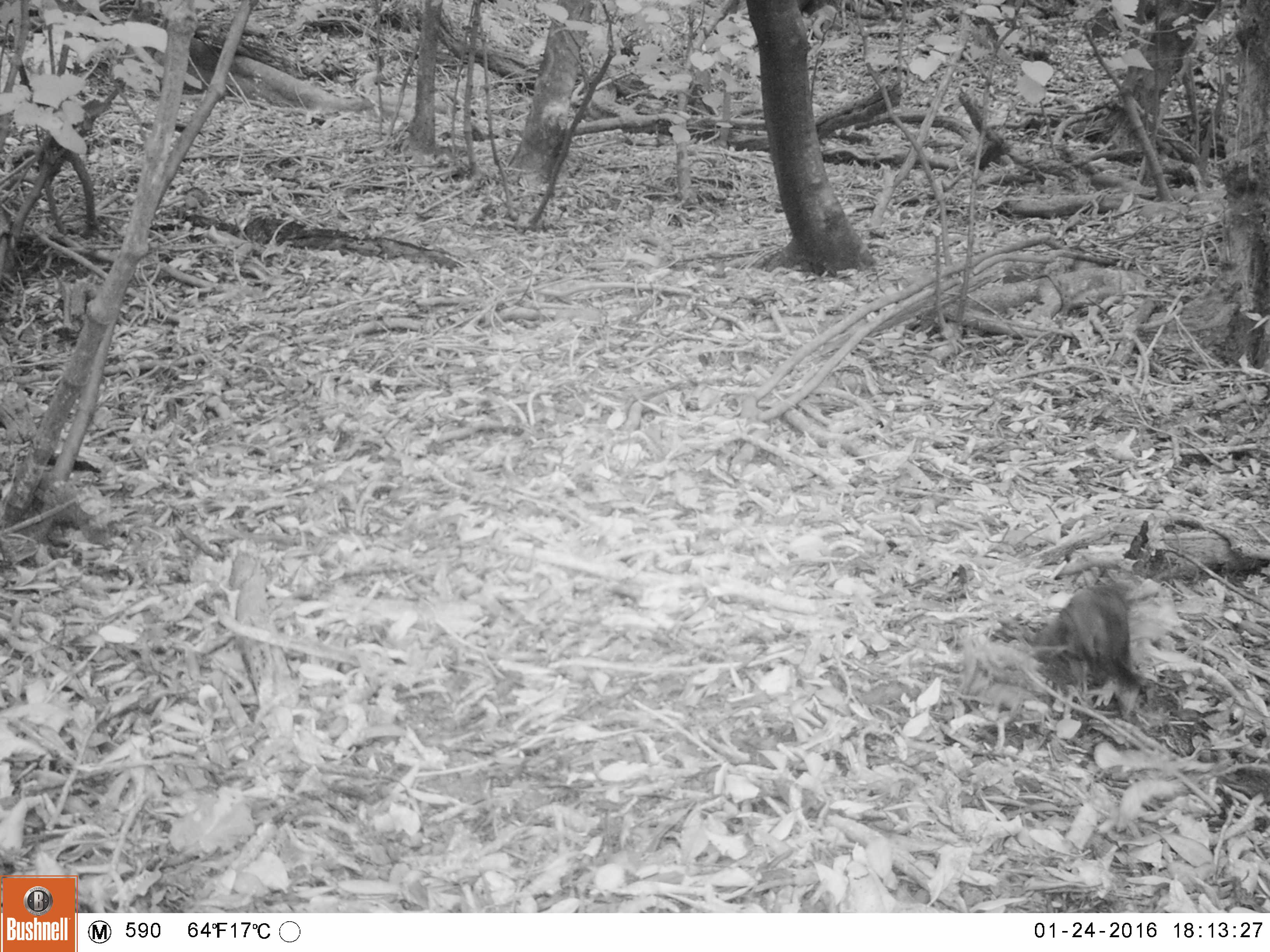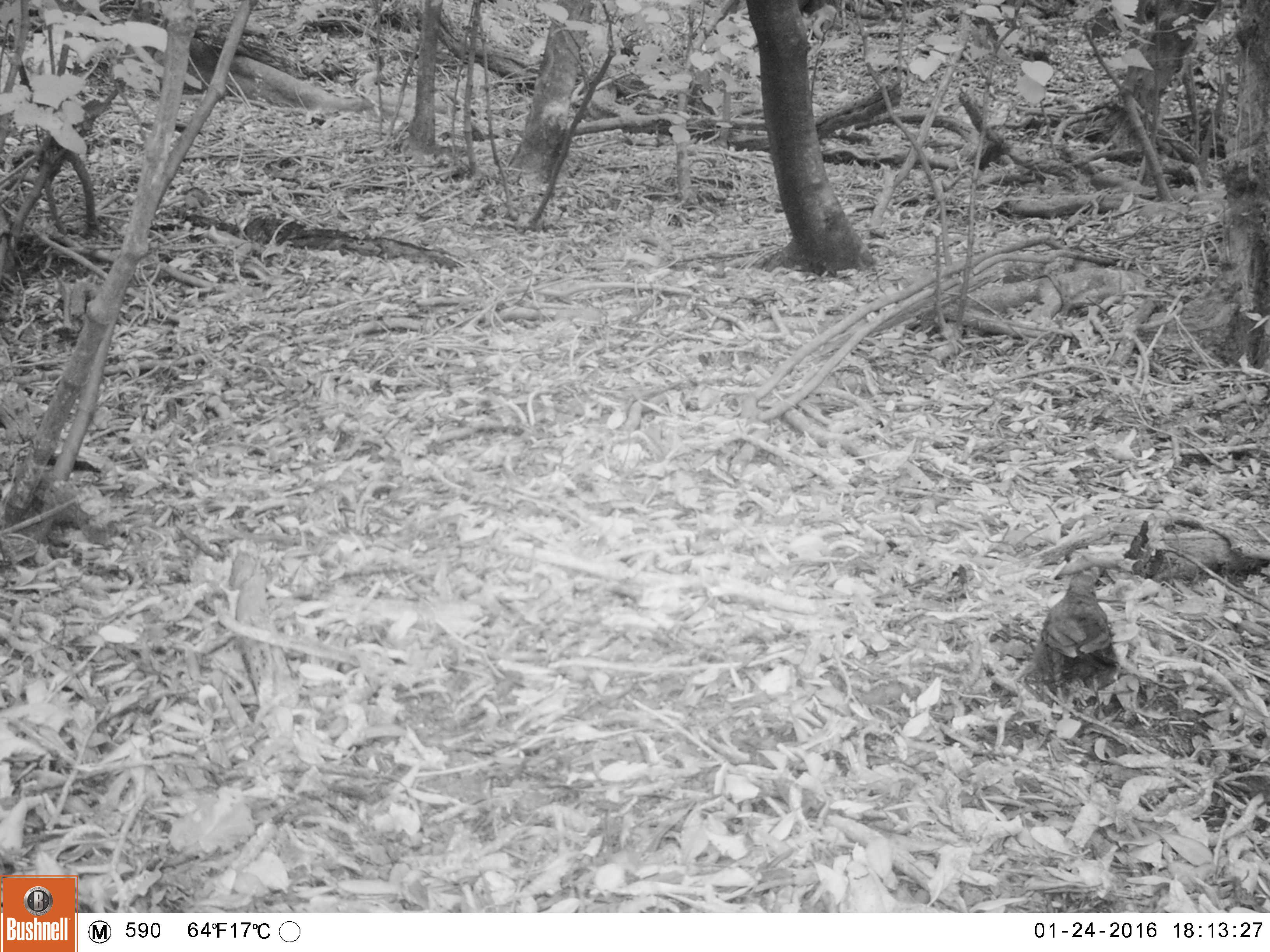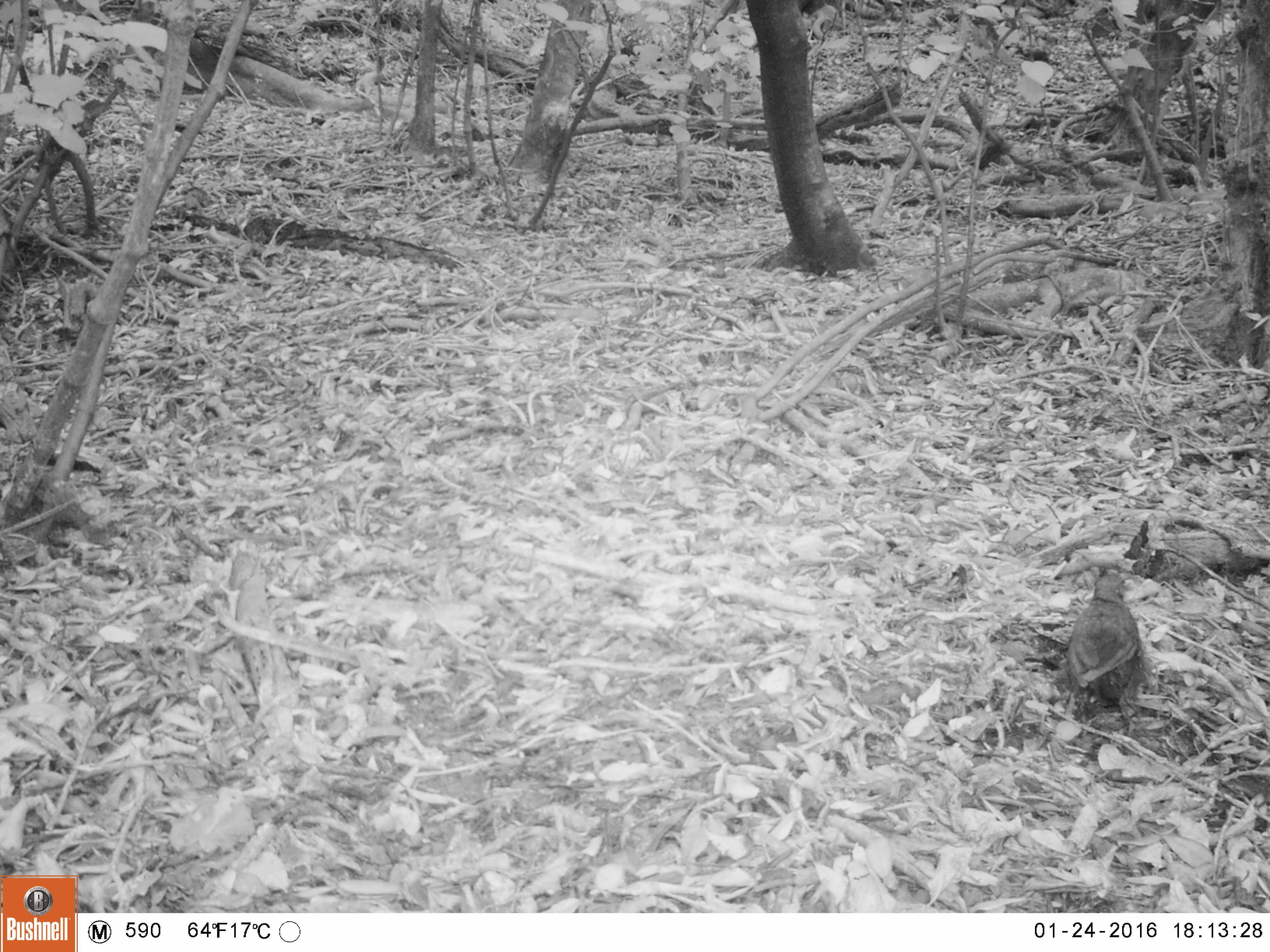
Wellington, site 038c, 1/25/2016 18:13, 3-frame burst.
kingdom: Animalia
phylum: Chordata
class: Aves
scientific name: Aves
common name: bird